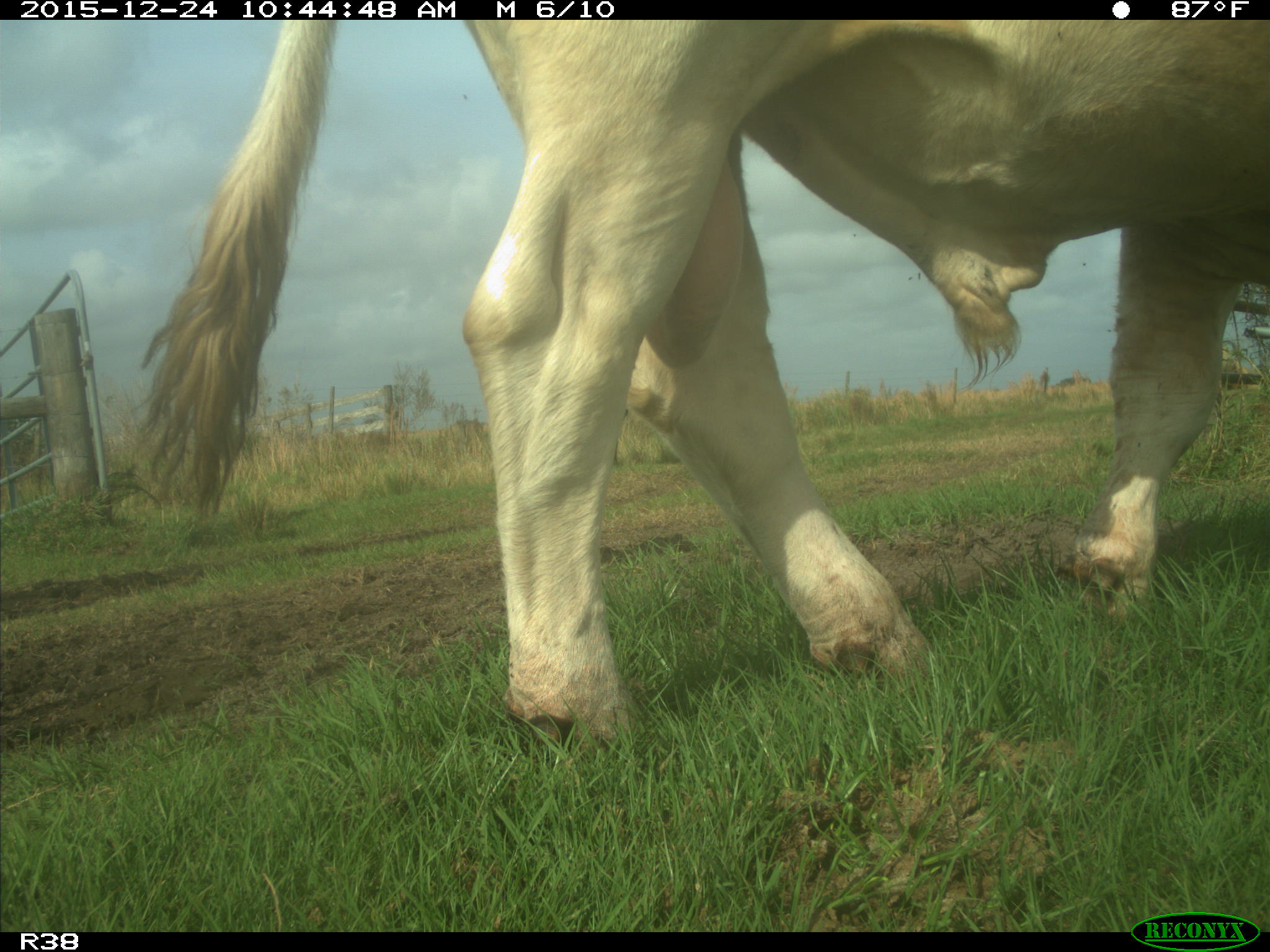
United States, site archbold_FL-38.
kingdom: Animalia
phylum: Chordata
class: Mammalia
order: Artiodactyla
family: Bovidae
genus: Bos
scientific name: Bos taurus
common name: domestic cow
Bos taurus (domestic cow).